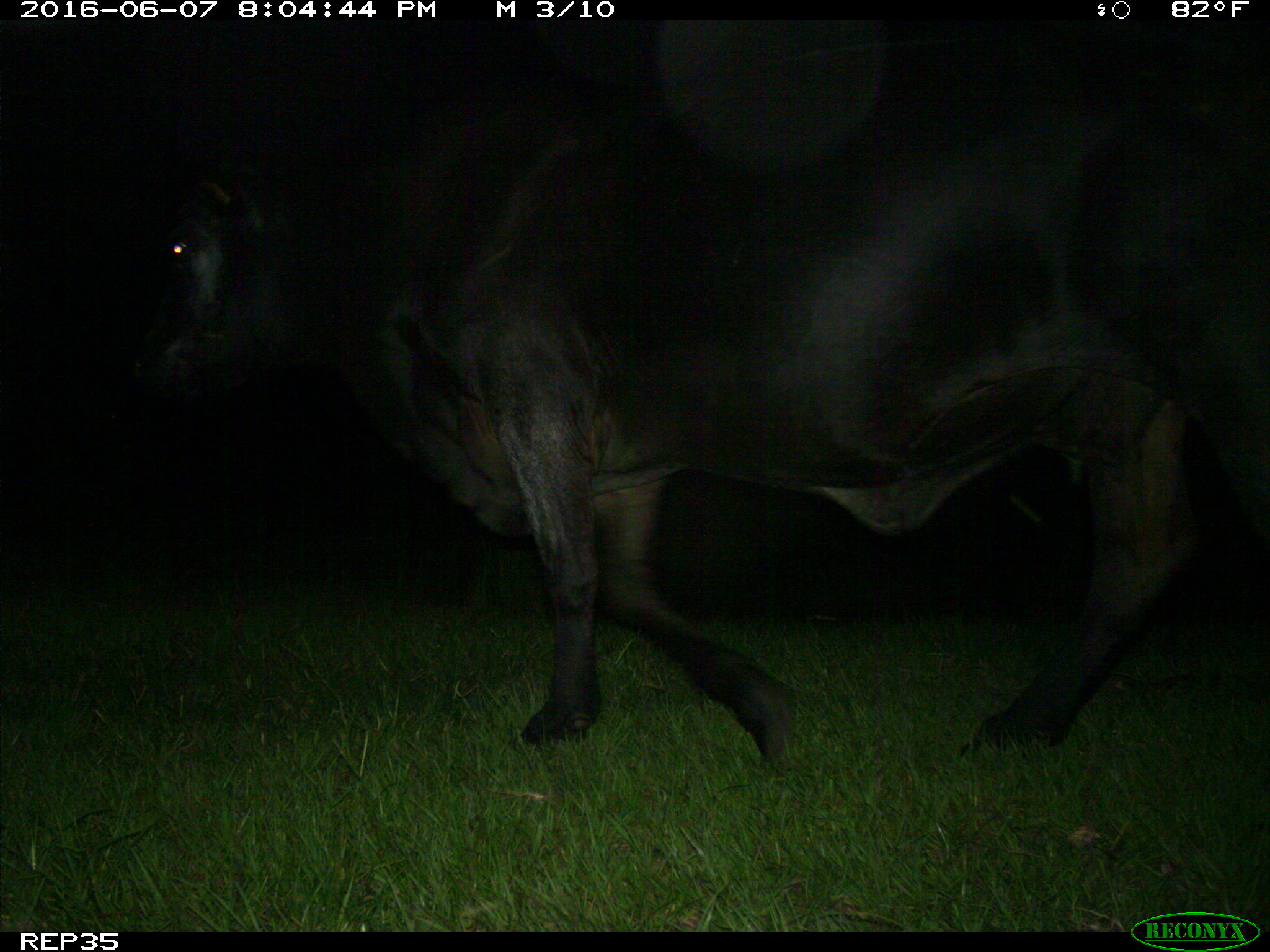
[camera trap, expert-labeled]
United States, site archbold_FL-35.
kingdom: Animalia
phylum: Chordata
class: Mammalia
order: Artiodactyla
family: Bovidae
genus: Bos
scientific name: Bos taurus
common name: domestic cow